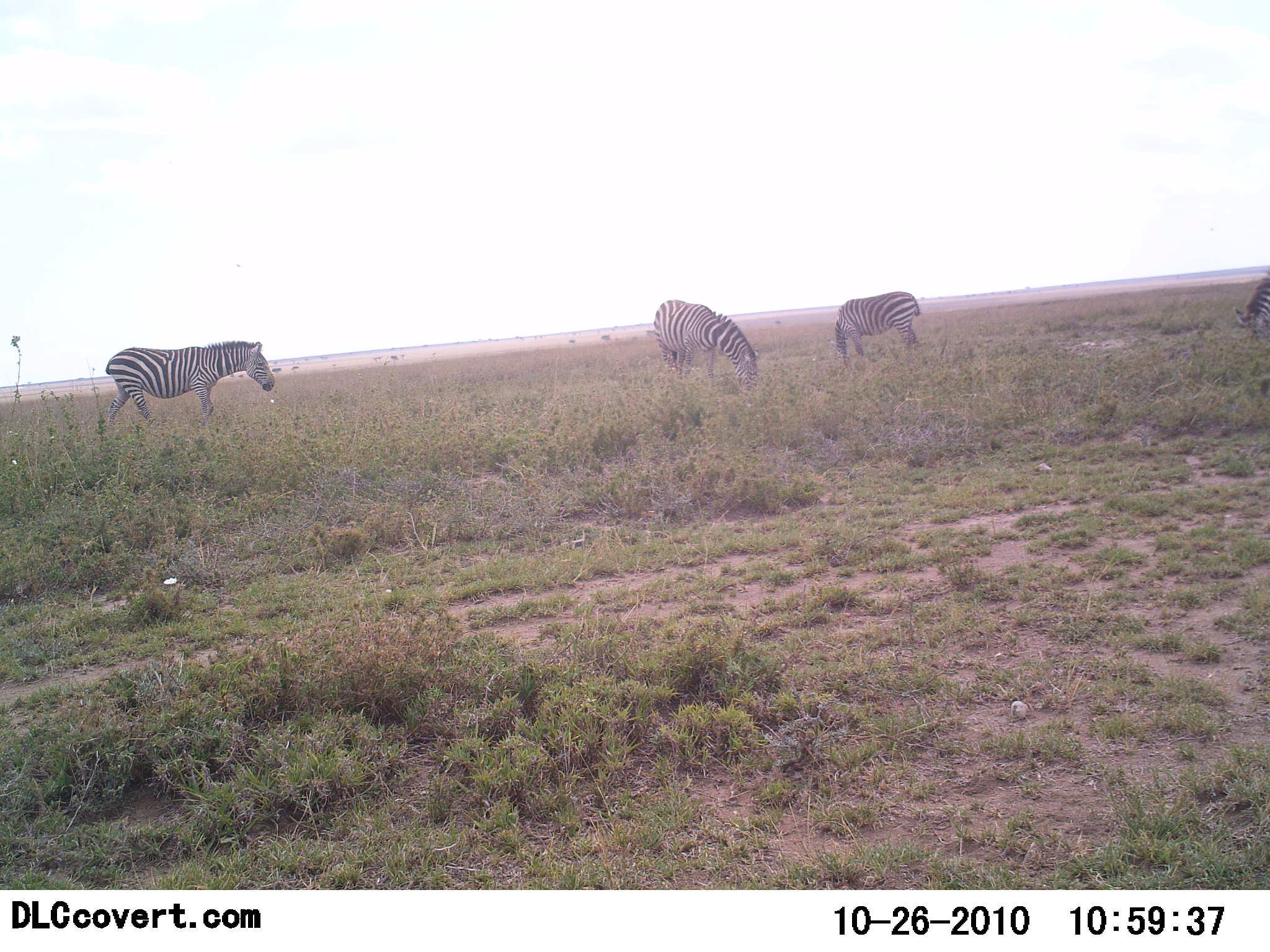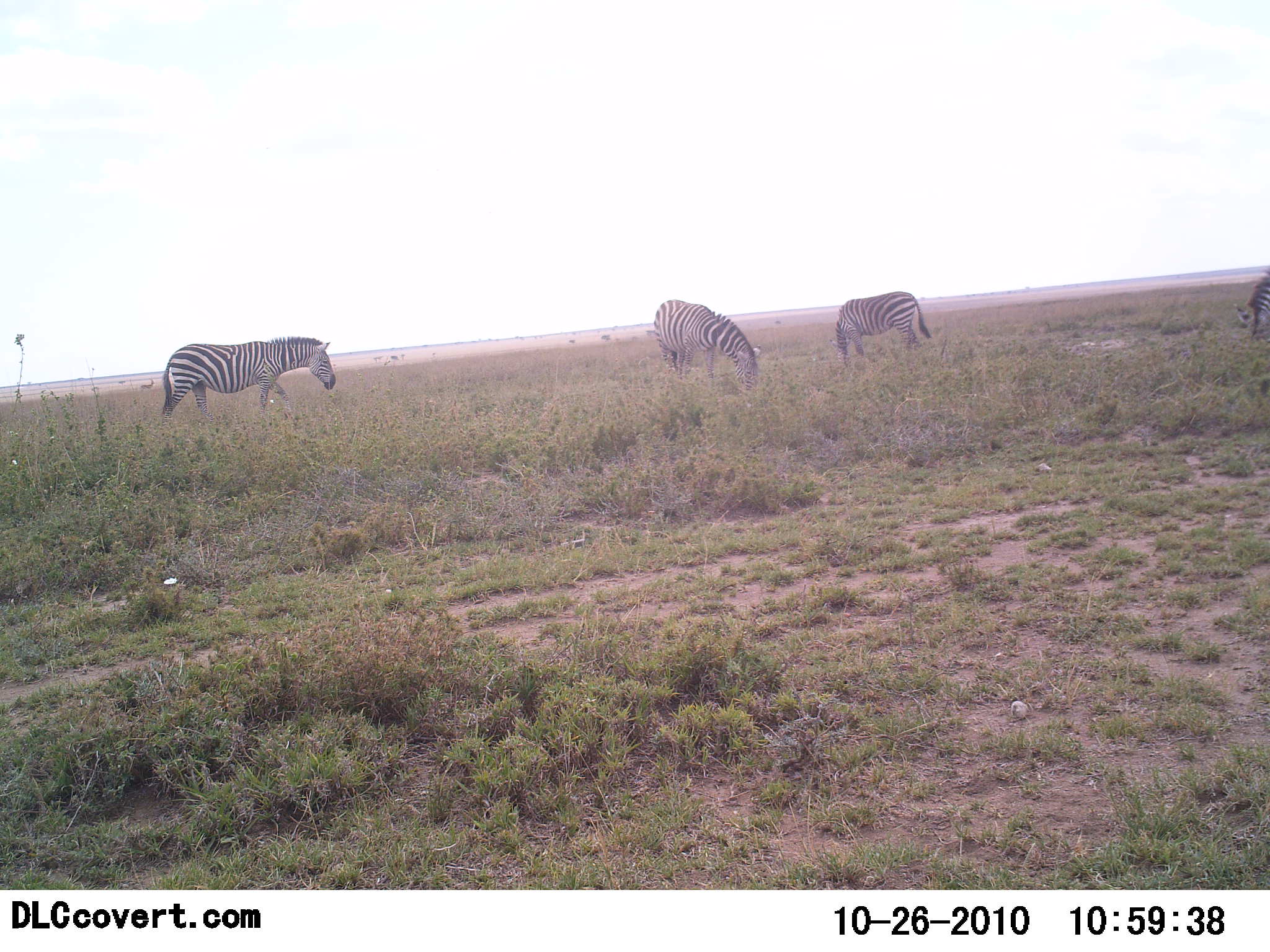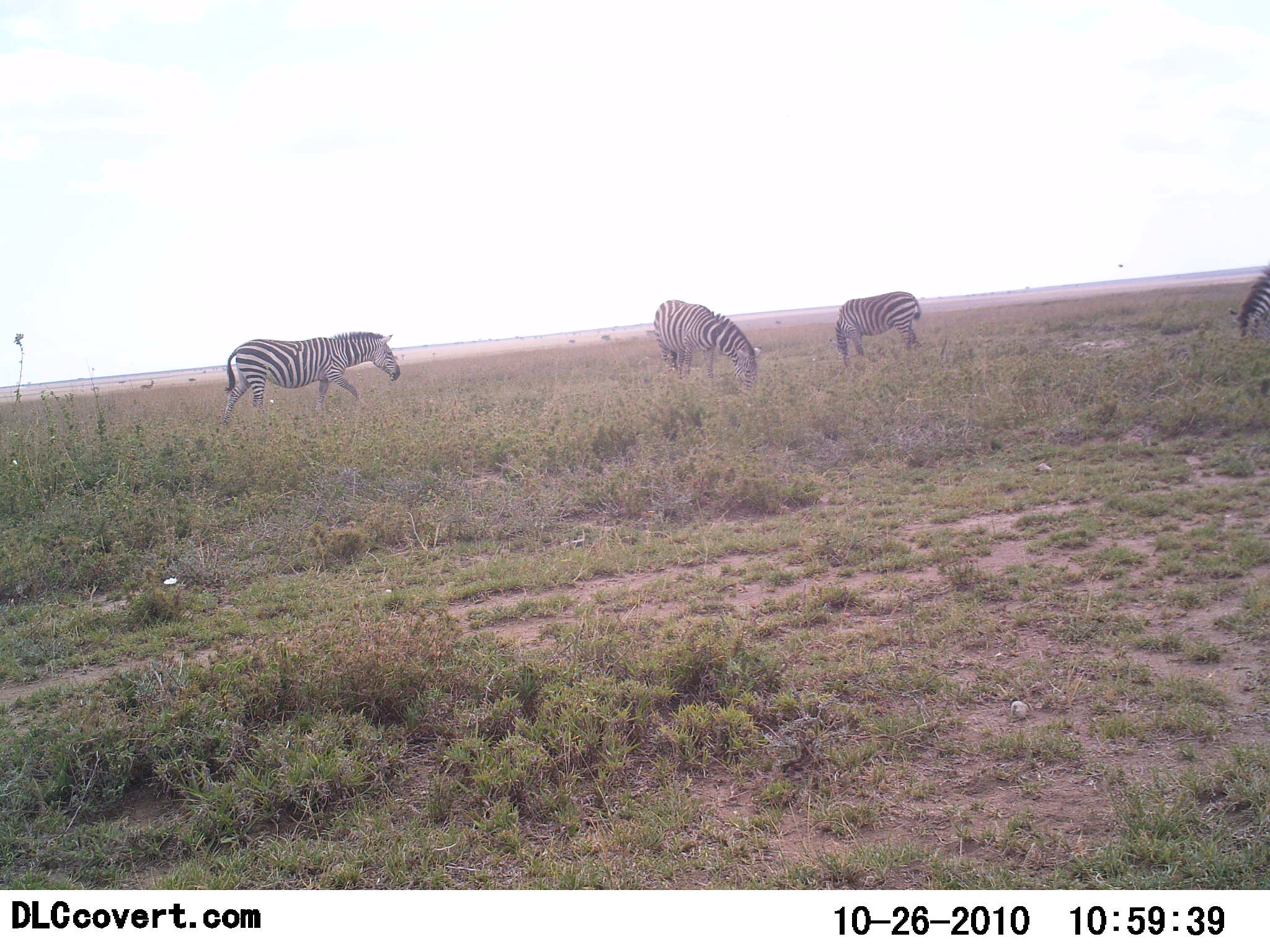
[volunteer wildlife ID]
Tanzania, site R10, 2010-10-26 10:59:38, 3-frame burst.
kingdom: Animalia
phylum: Chordata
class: Mammalia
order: Perissodactyla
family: Equidae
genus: Equus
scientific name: Equus quagga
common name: plains zebra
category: zebra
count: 4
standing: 41%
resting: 0%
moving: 59%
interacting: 0%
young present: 0%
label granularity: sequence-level